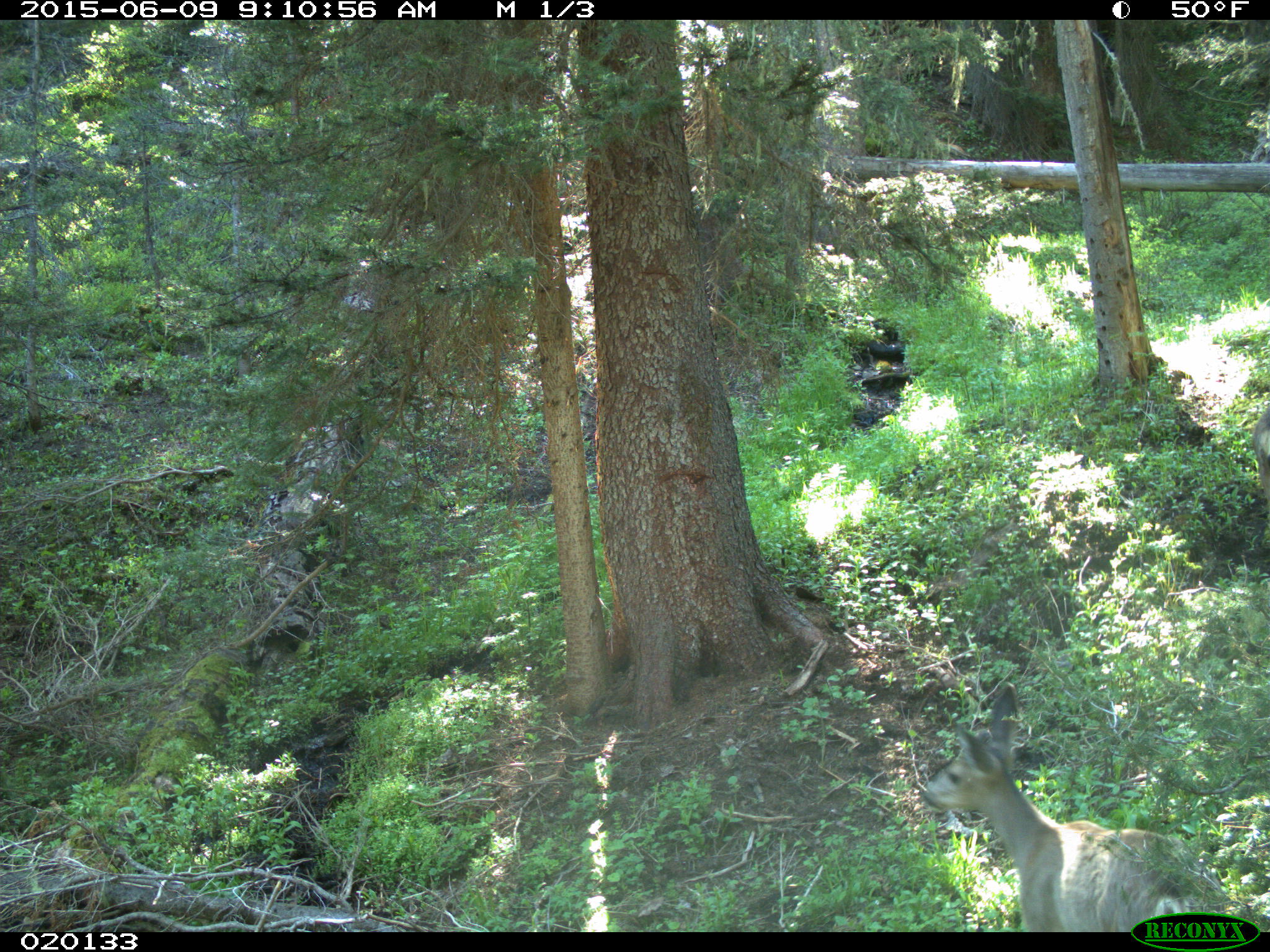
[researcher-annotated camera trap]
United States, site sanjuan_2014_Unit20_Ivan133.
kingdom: Animalia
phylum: Chordata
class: Mammalia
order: Artiodactyla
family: Cervidae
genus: Odocoileus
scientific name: Odocoileus hemionus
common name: mule deer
Odocoileus hemionus (mule deer).